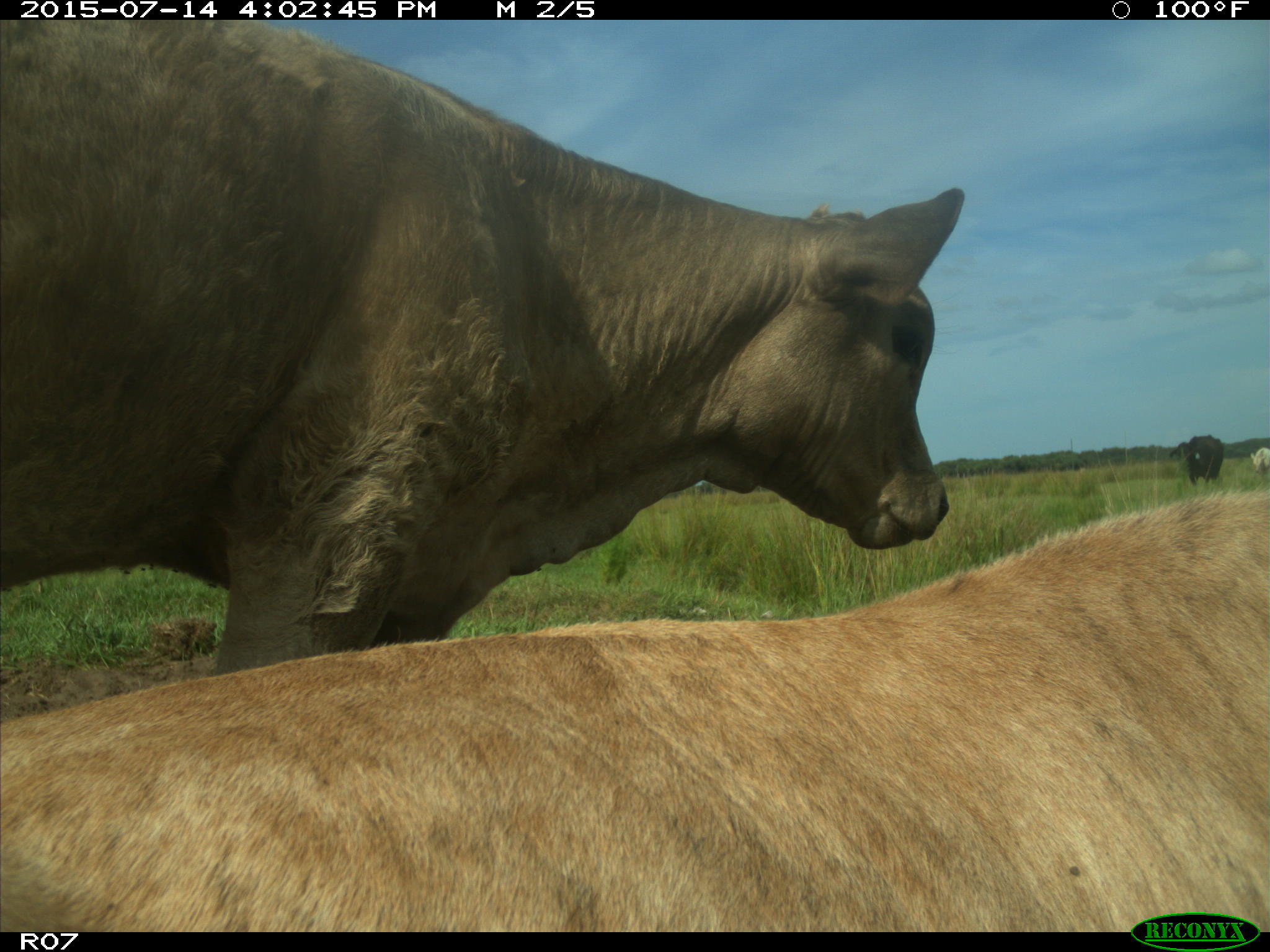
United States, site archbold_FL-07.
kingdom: Animalia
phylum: Chordata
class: Mammalia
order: Artiodactyla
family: Bovidae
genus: Bos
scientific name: Bos taurus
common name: domestic cow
Bos taurus (domestic cow).